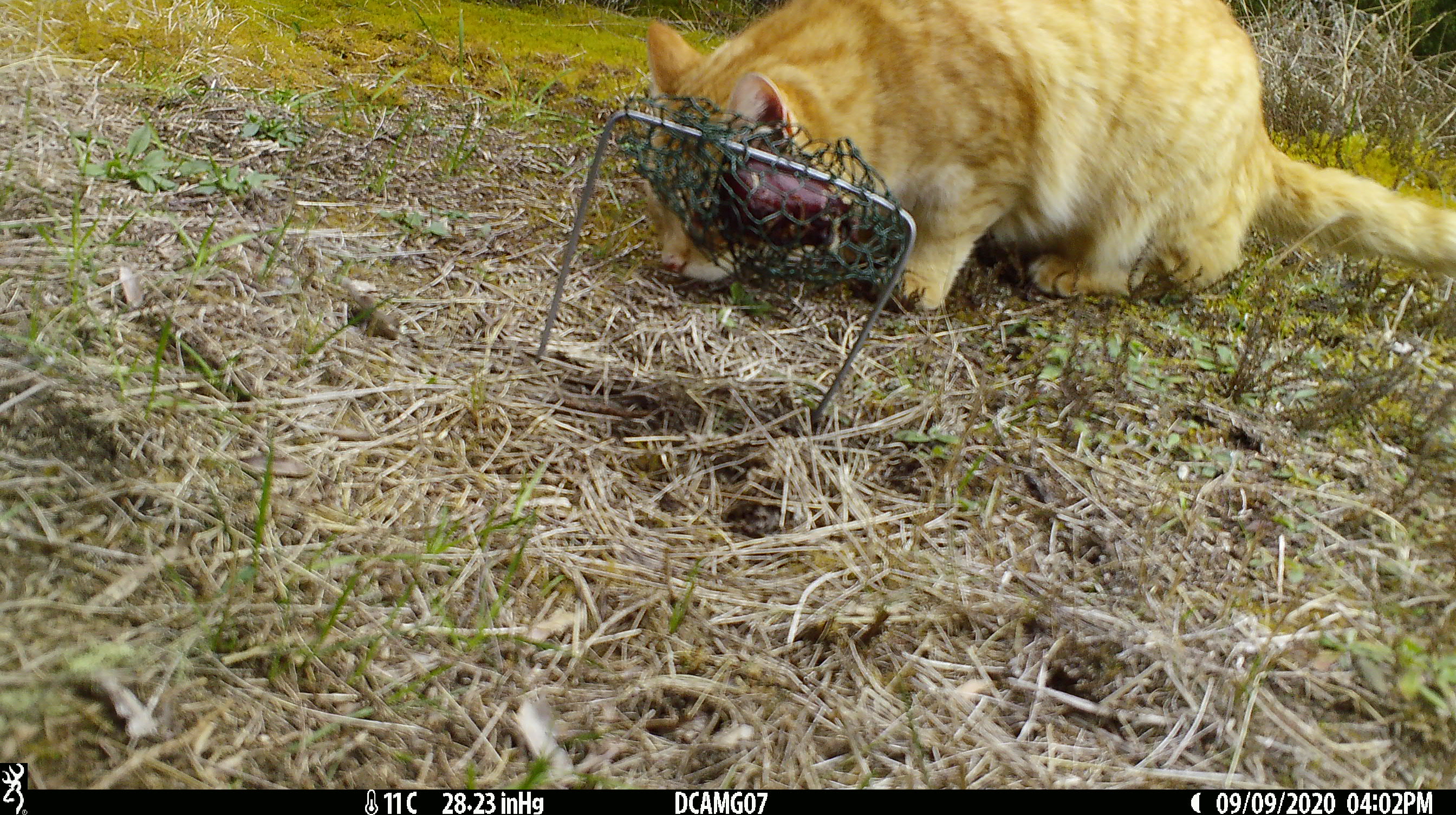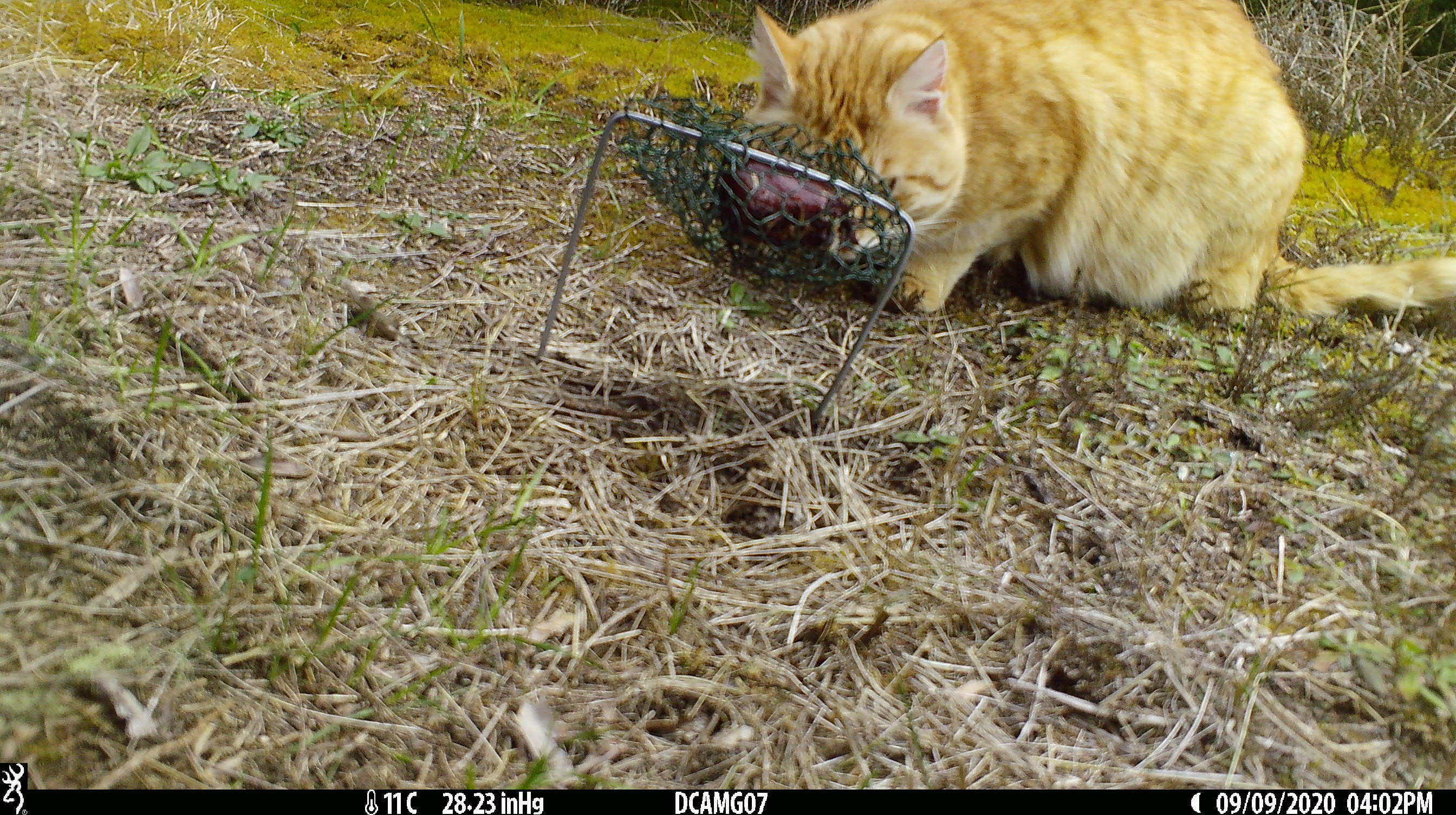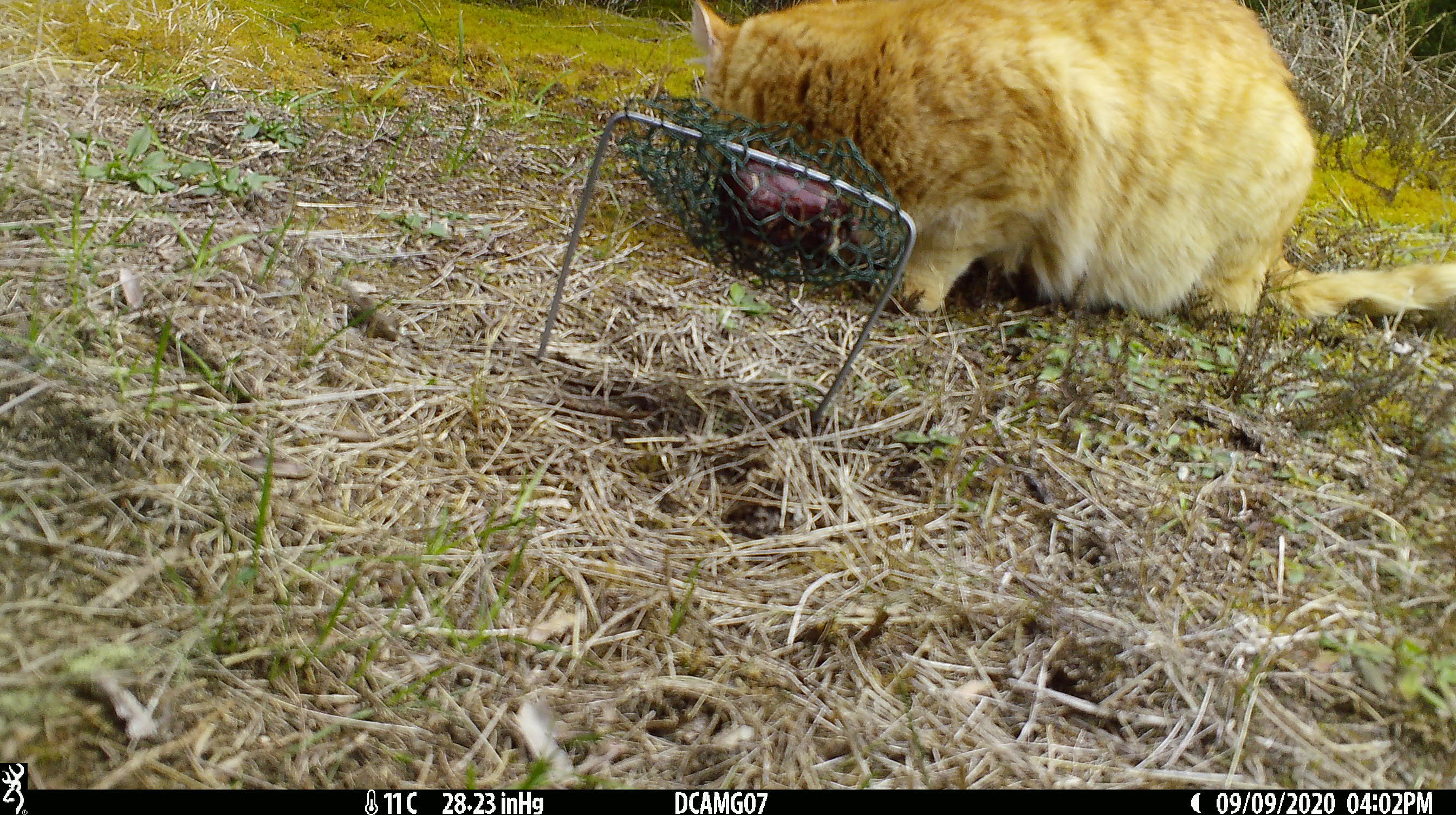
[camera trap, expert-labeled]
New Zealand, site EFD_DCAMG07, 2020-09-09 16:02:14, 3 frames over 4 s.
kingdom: Animalia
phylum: Chordata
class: Mammalia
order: Carnivora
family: Felidae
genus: Felis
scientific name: Felis catus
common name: domestic cat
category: cat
Cat (domestic cat) (Felis catus).